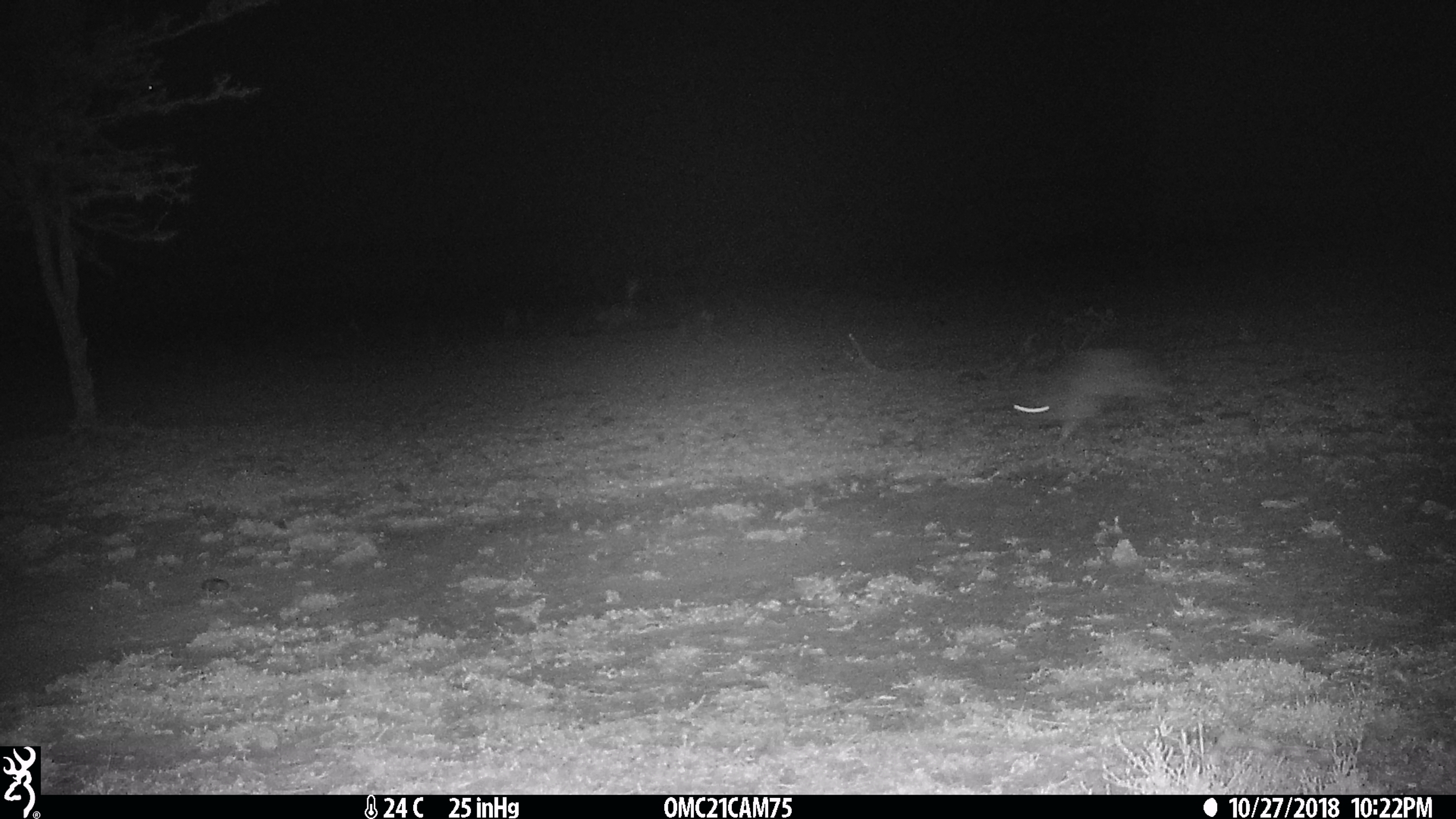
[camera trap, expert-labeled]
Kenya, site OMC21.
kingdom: Animalia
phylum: Chordata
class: Mammalia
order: Lagomorpha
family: Leporidae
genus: Lepus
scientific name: Lepus capensis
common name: cape hare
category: hare